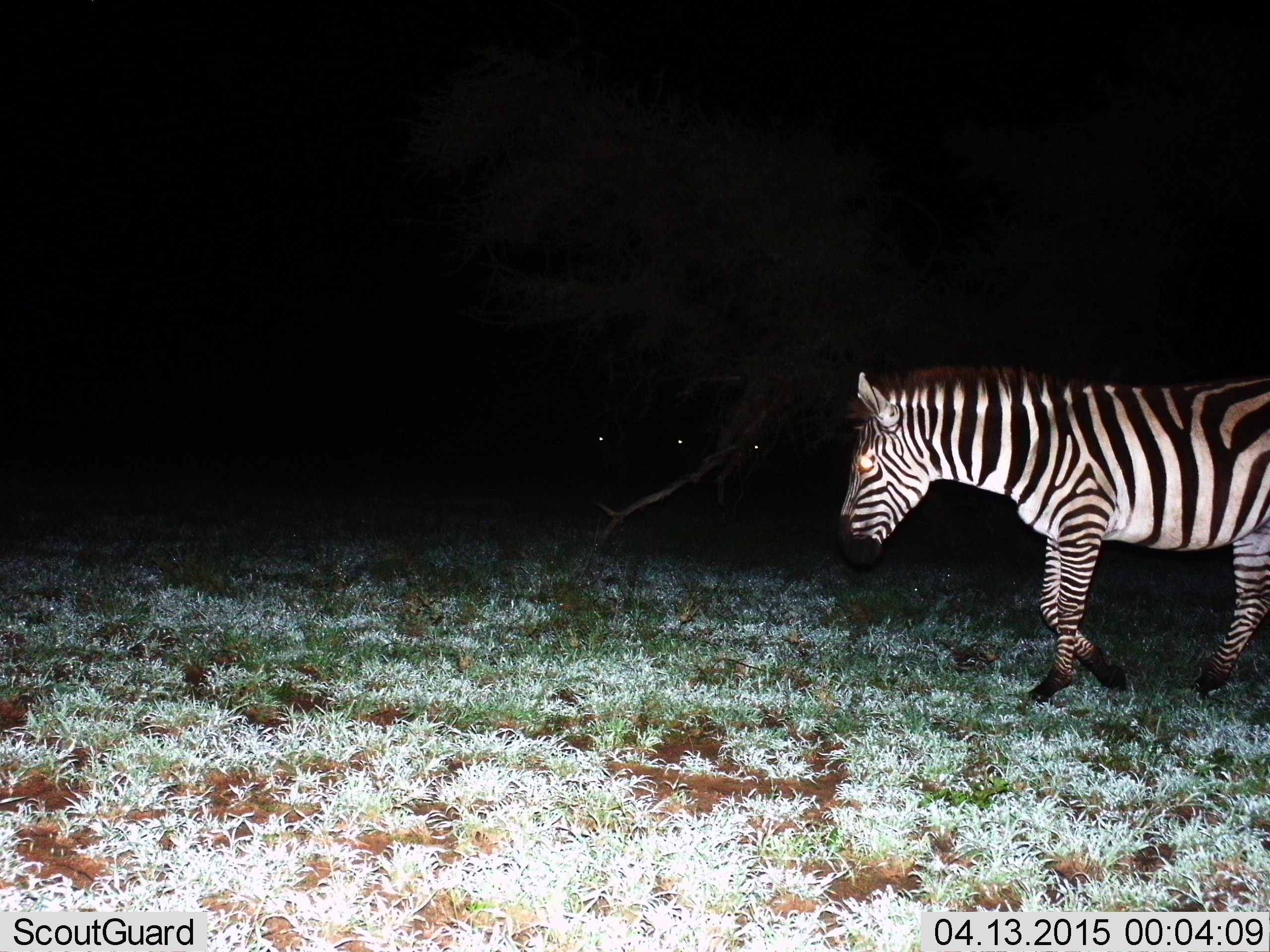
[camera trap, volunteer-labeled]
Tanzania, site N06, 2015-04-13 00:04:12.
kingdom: Animalia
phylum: Chordata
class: Mammalia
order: Perissodactyla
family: Equidae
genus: Equus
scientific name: Equus quagga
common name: plains zebra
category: zebra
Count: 1.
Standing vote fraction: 40%.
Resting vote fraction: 0%.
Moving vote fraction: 80%.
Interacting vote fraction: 0%.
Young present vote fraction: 0%.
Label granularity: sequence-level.